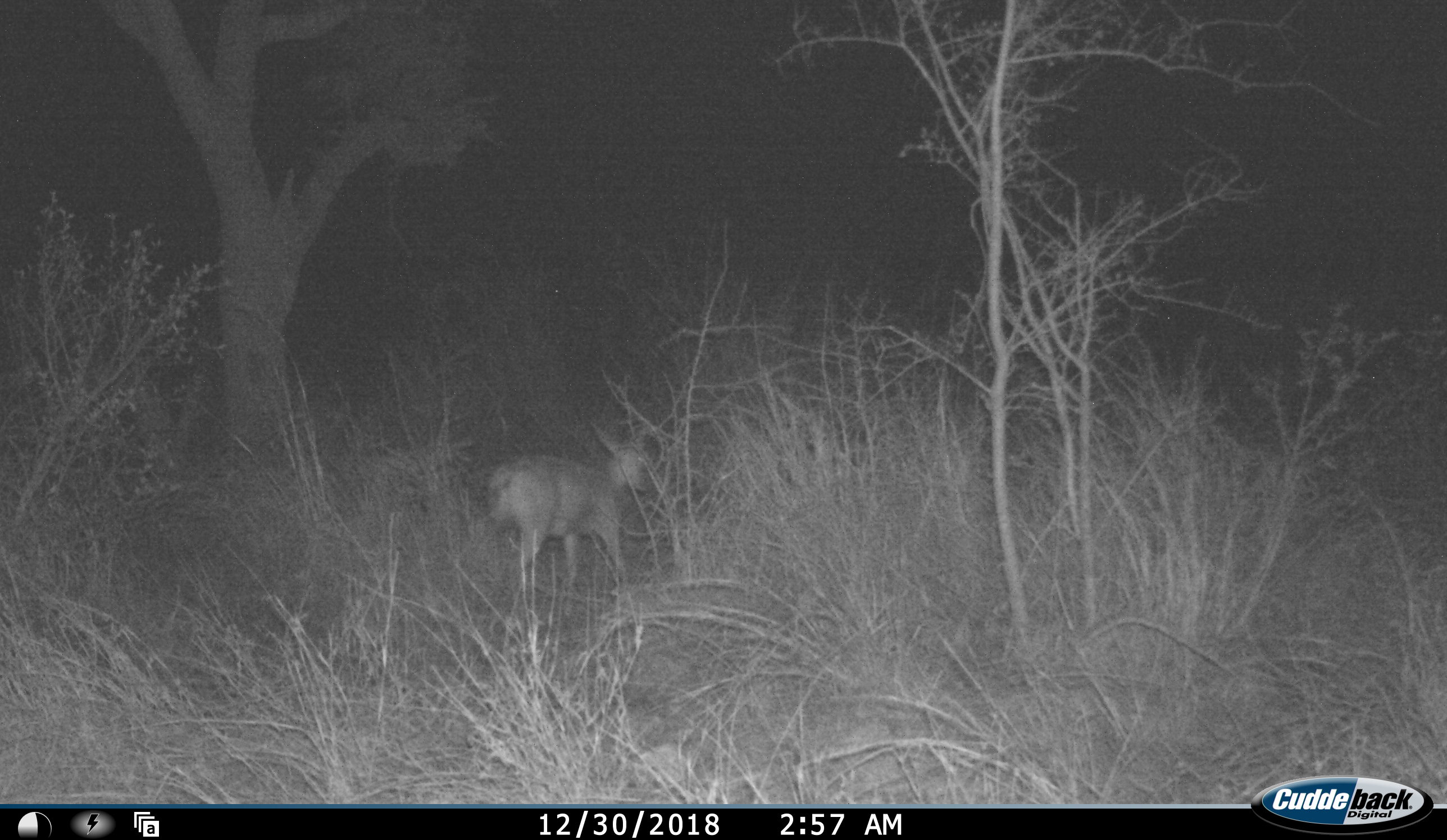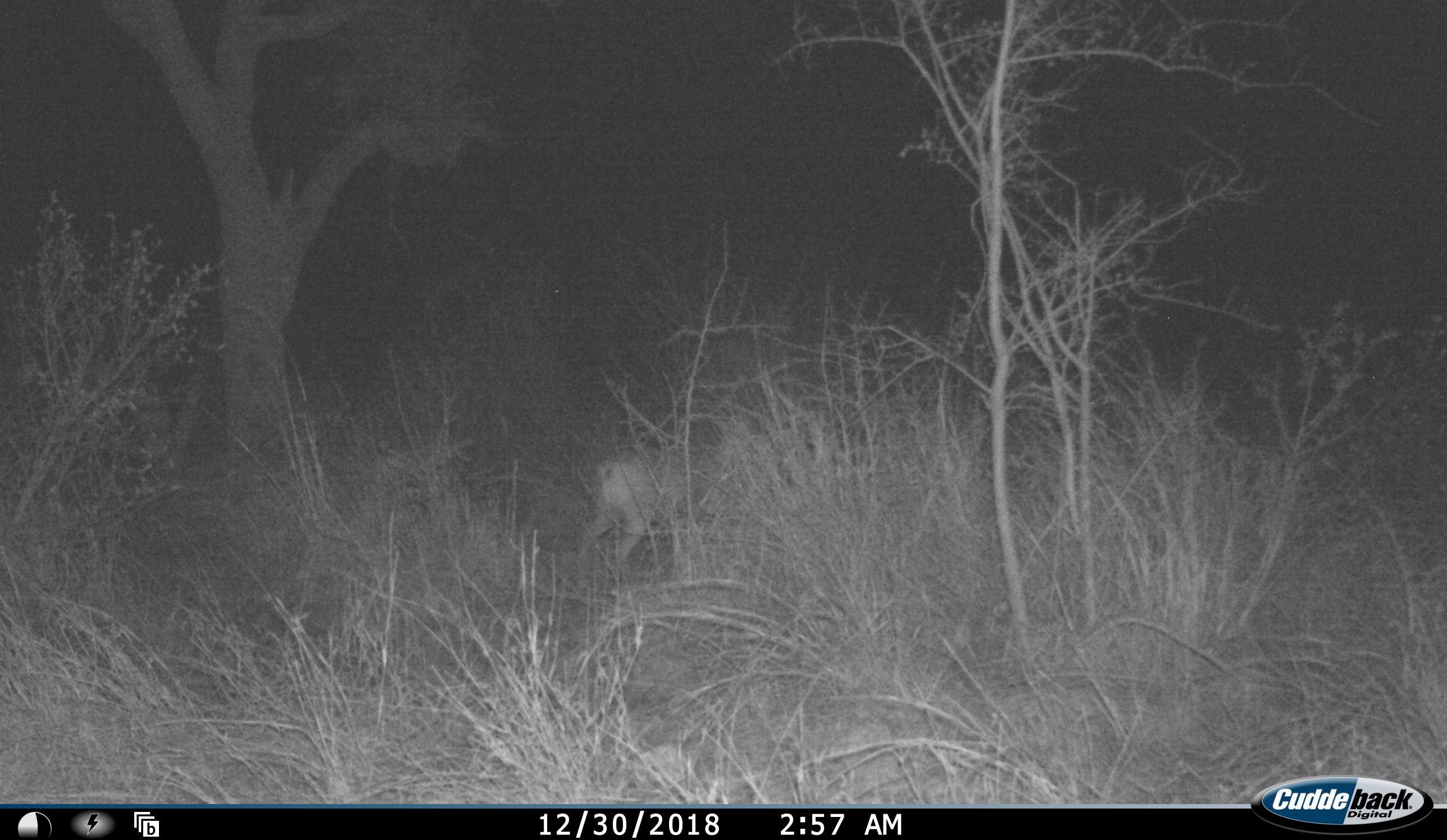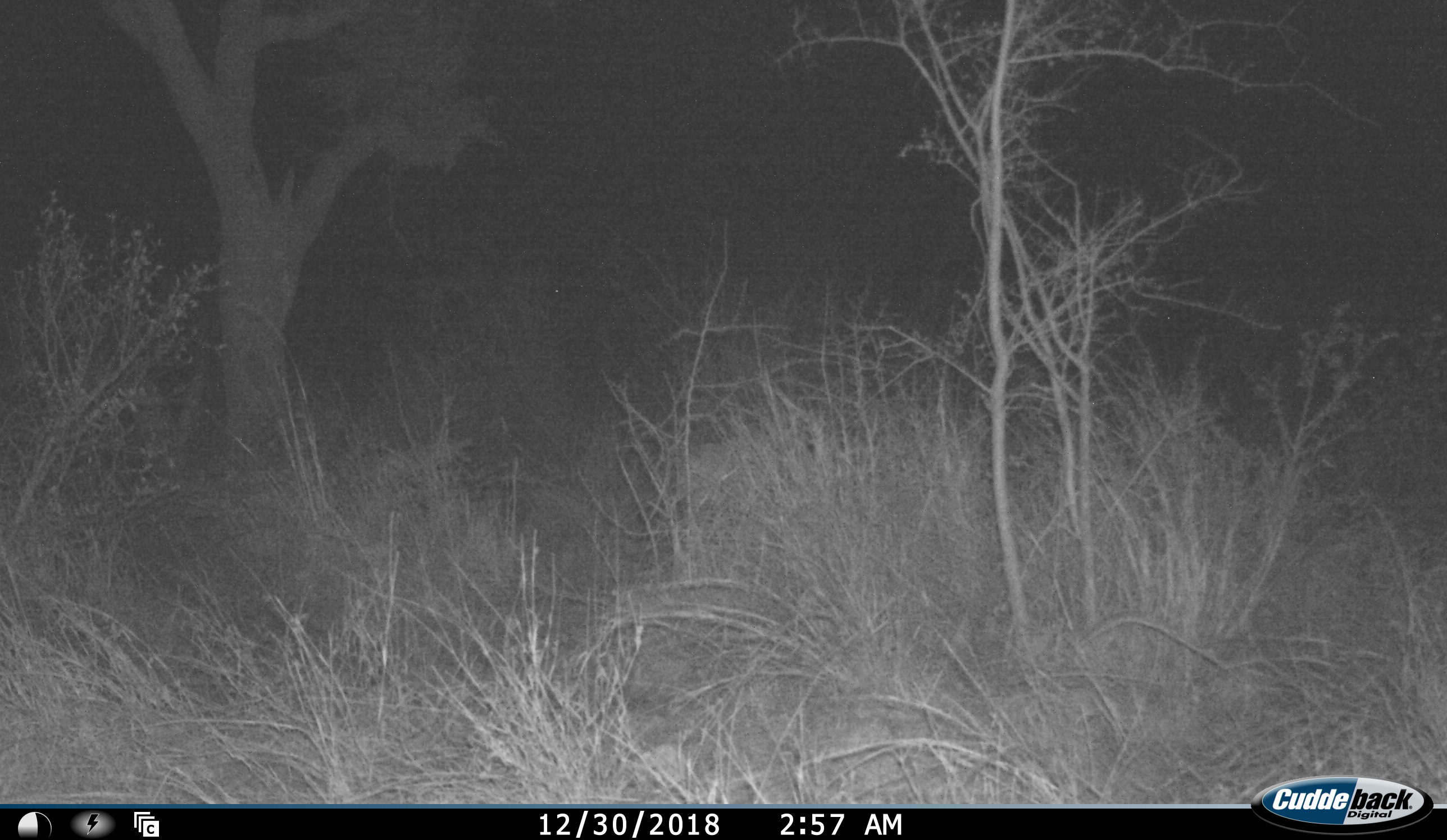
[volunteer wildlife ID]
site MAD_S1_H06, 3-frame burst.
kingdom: Animalia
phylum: Chordata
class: Mammalia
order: Artiodactyla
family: Bovidae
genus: Aepyceros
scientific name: Aepyceros melampus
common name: impala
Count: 1.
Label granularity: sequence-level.